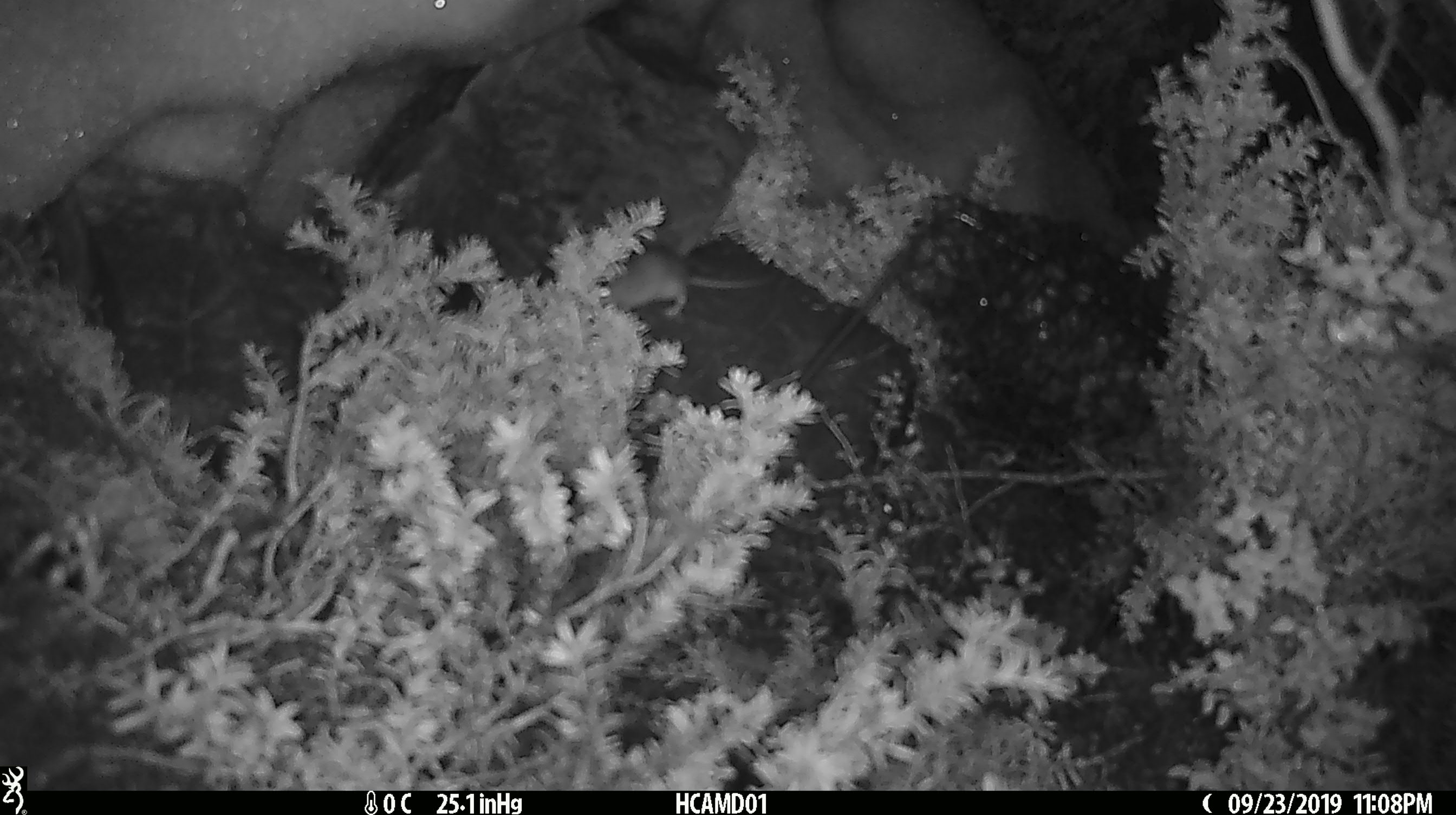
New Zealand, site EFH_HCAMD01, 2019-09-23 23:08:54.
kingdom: Animalia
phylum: Chordata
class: Mammalia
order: Rodentia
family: Muridae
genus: Mus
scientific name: Mus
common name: mouse